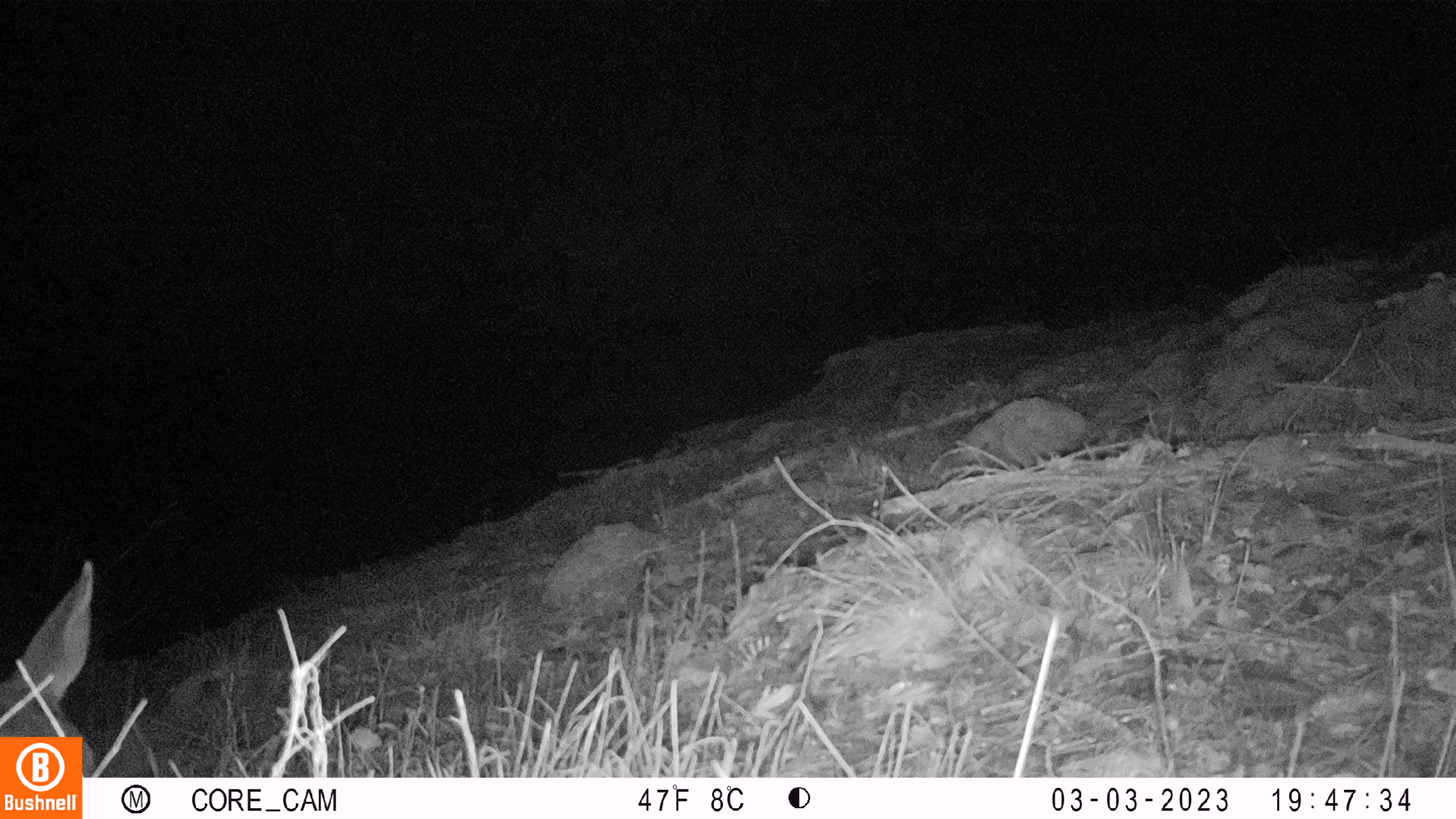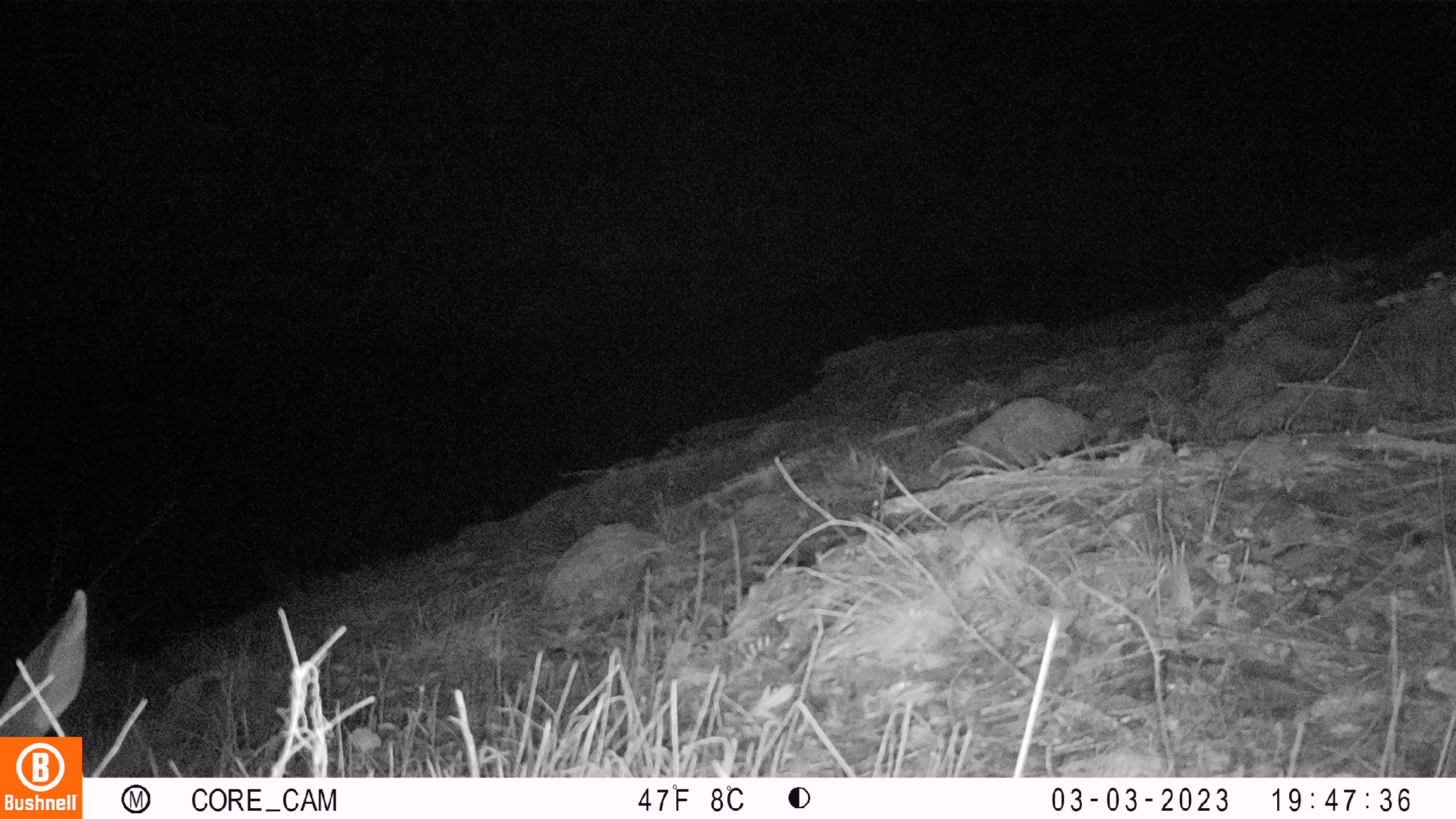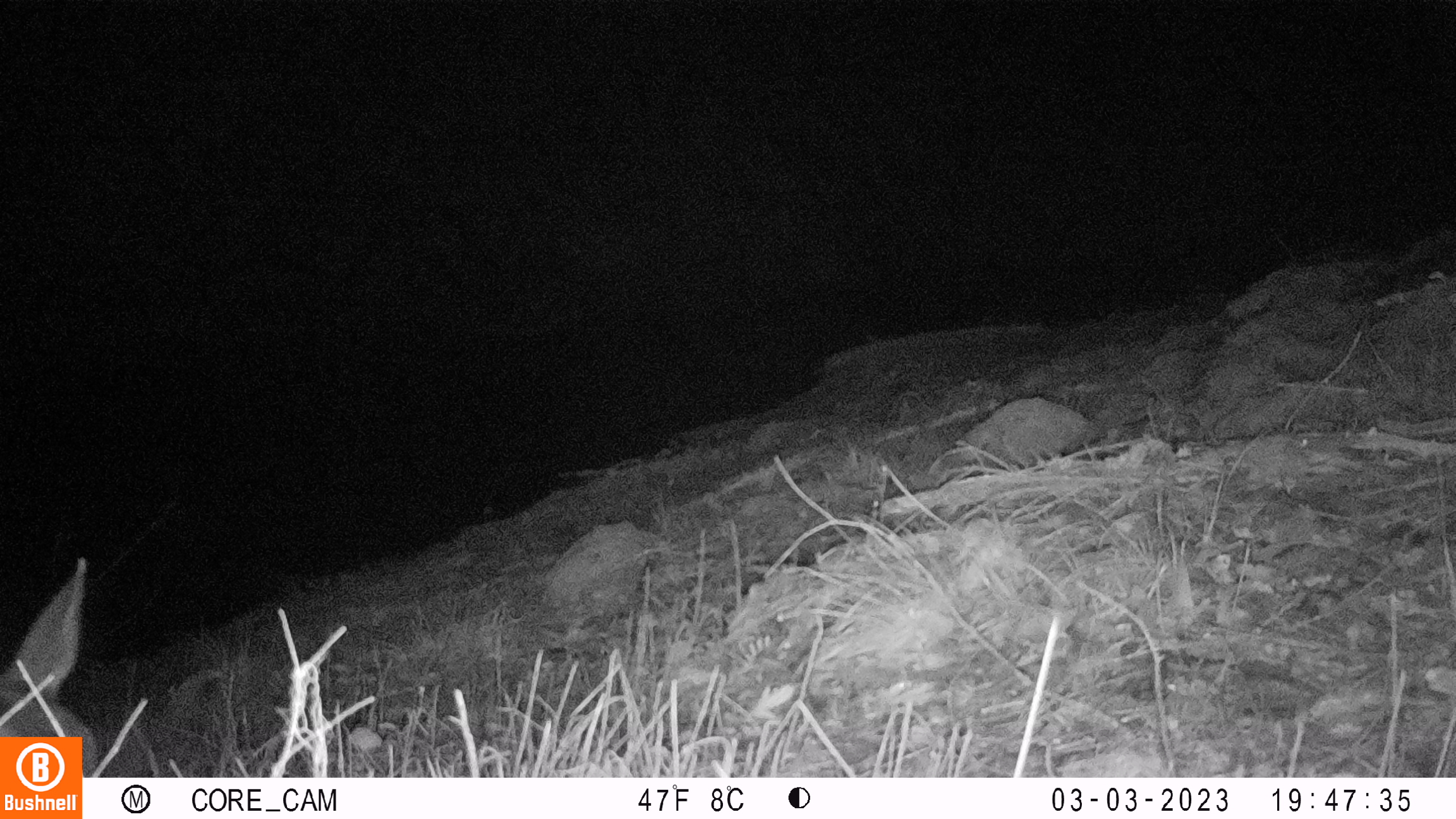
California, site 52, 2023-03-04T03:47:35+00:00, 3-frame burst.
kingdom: Animalia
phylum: Chordata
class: Mammalia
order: Artiodactyla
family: Cervidae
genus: Odocoileus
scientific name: Odocoileus hemionus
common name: mule deer